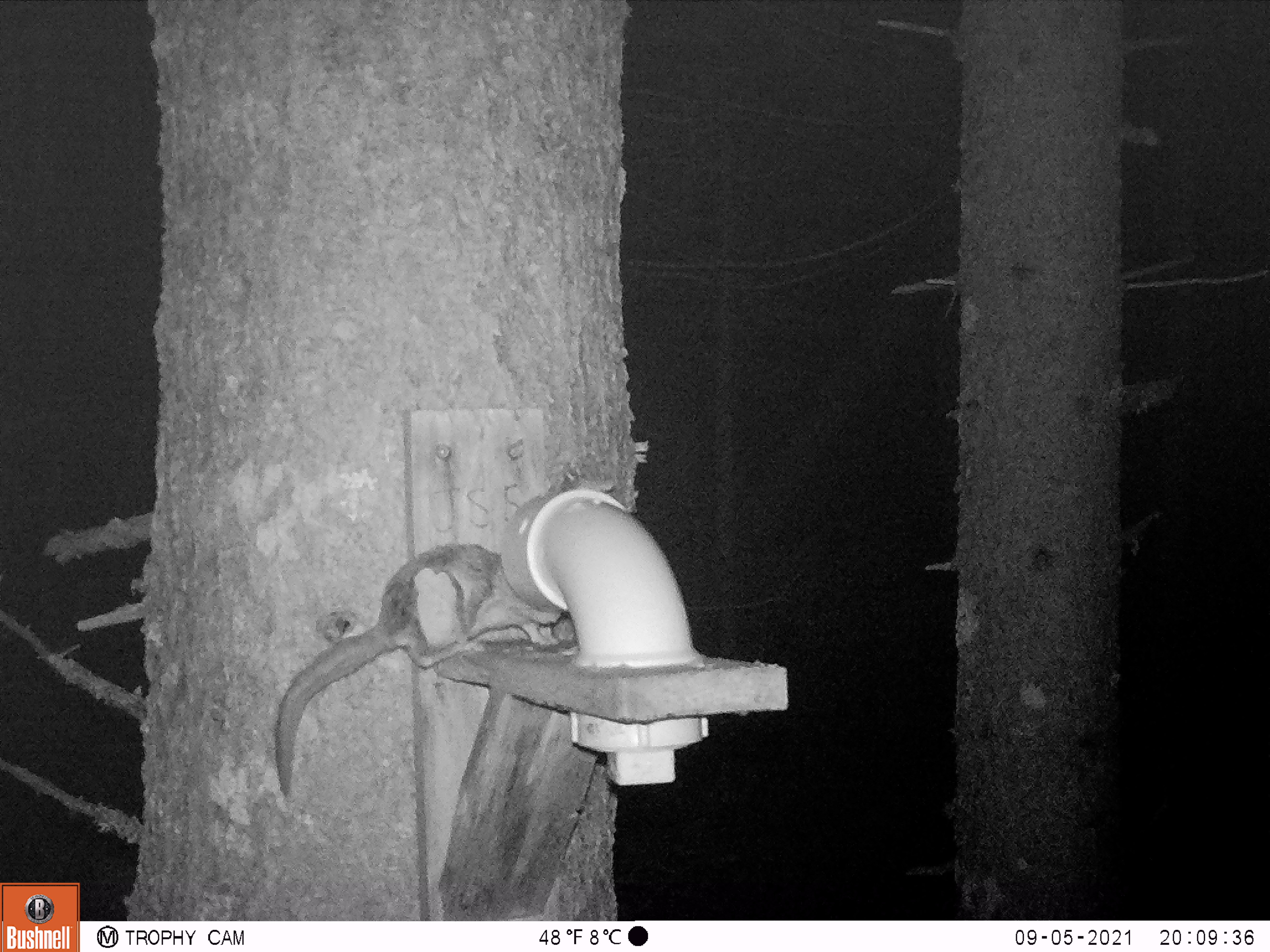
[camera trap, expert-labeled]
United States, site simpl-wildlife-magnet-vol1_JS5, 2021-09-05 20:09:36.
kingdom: Animalia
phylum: Chordata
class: Mammalia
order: Rodentia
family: Sciuridae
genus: Glaucomys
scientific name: Glaucomys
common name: flying squirrel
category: flying squirrel sp.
Flying squirrel sp. (flying squirrel) (Glaucomys).